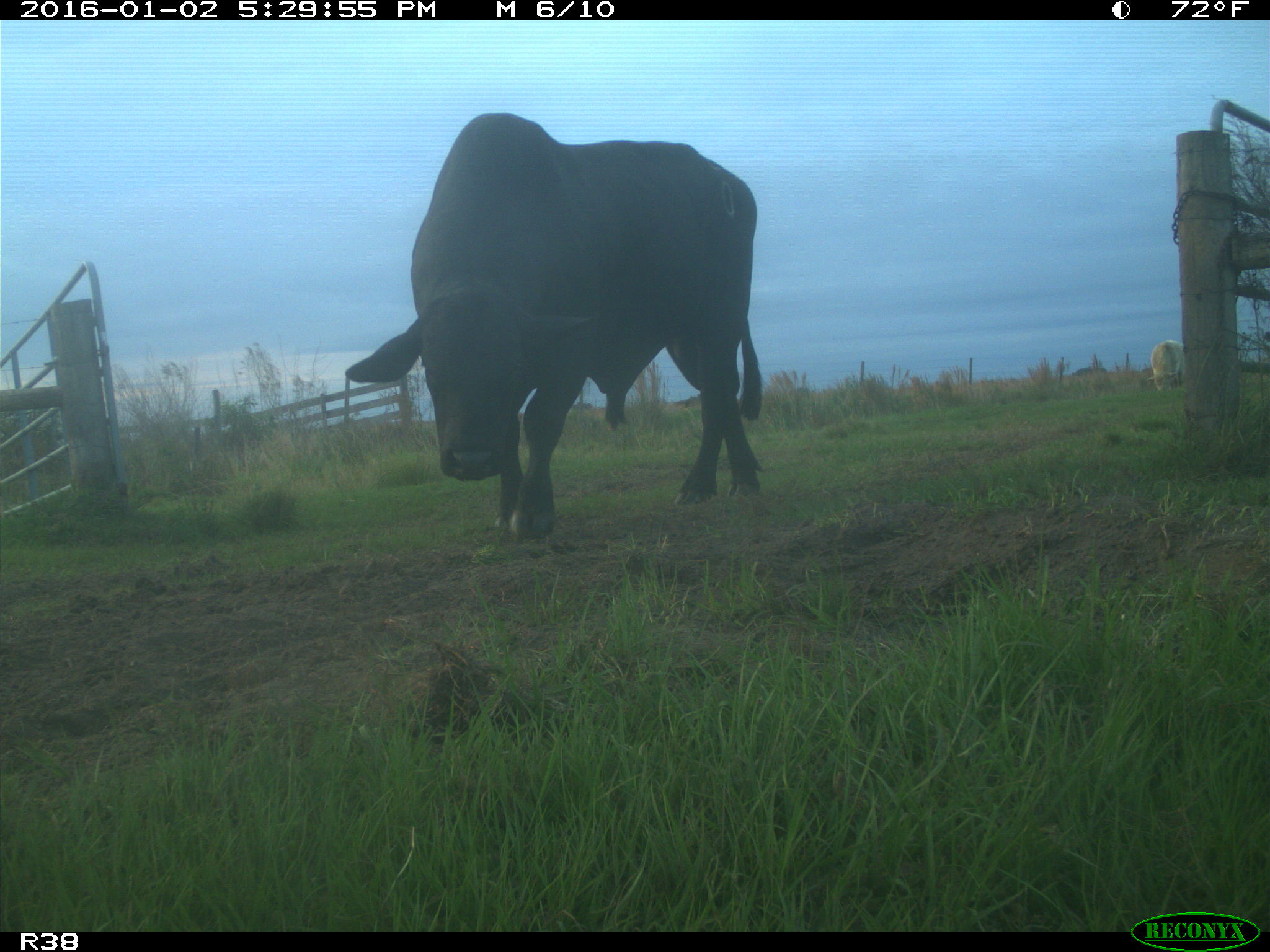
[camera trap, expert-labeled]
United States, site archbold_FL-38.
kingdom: Animalia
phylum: Chordata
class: Mammalia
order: Artiodactyla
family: Bovidae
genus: Bos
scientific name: Bos taurus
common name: domestic cow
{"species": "Bos taurus (domestic cow)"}